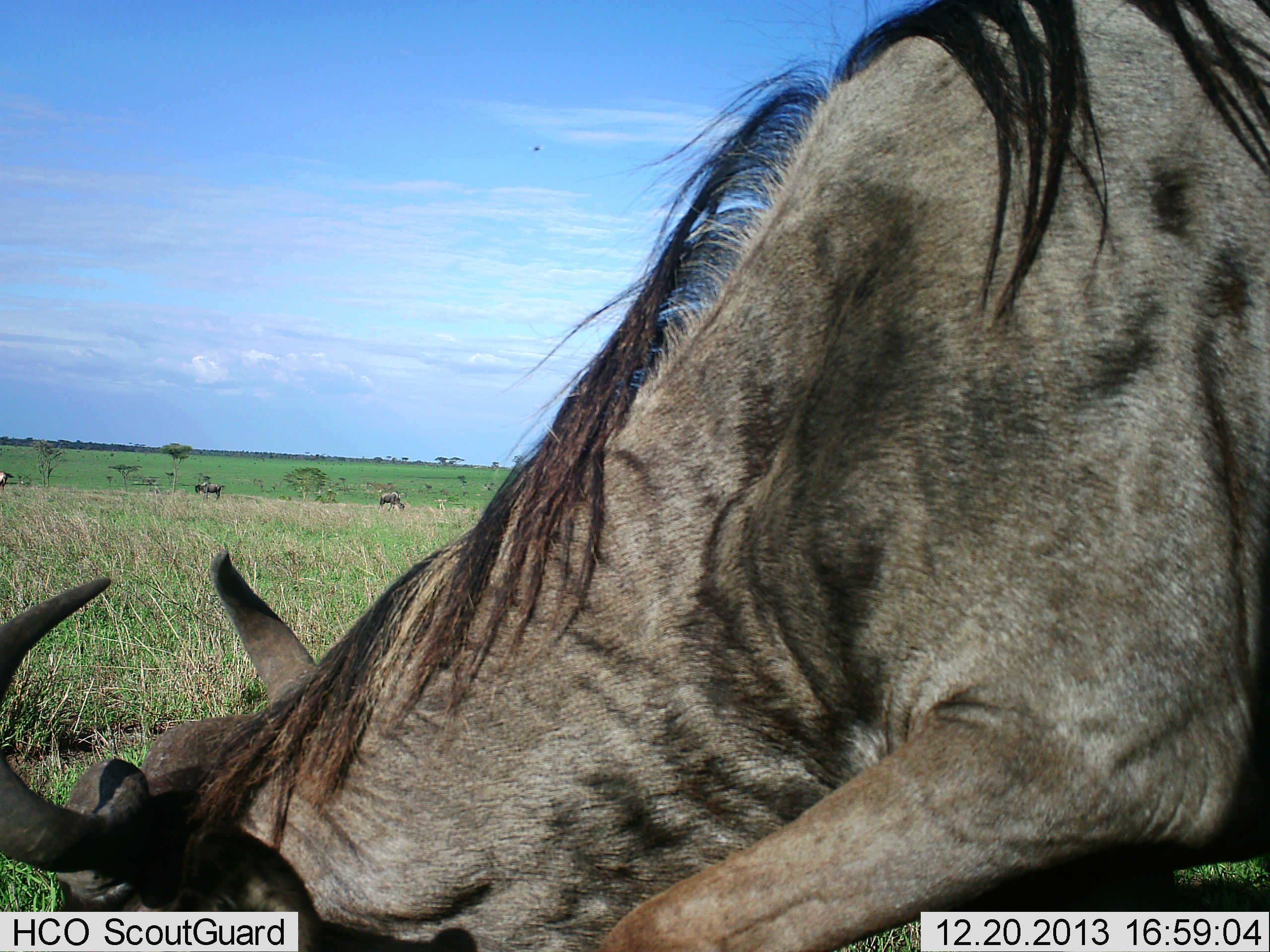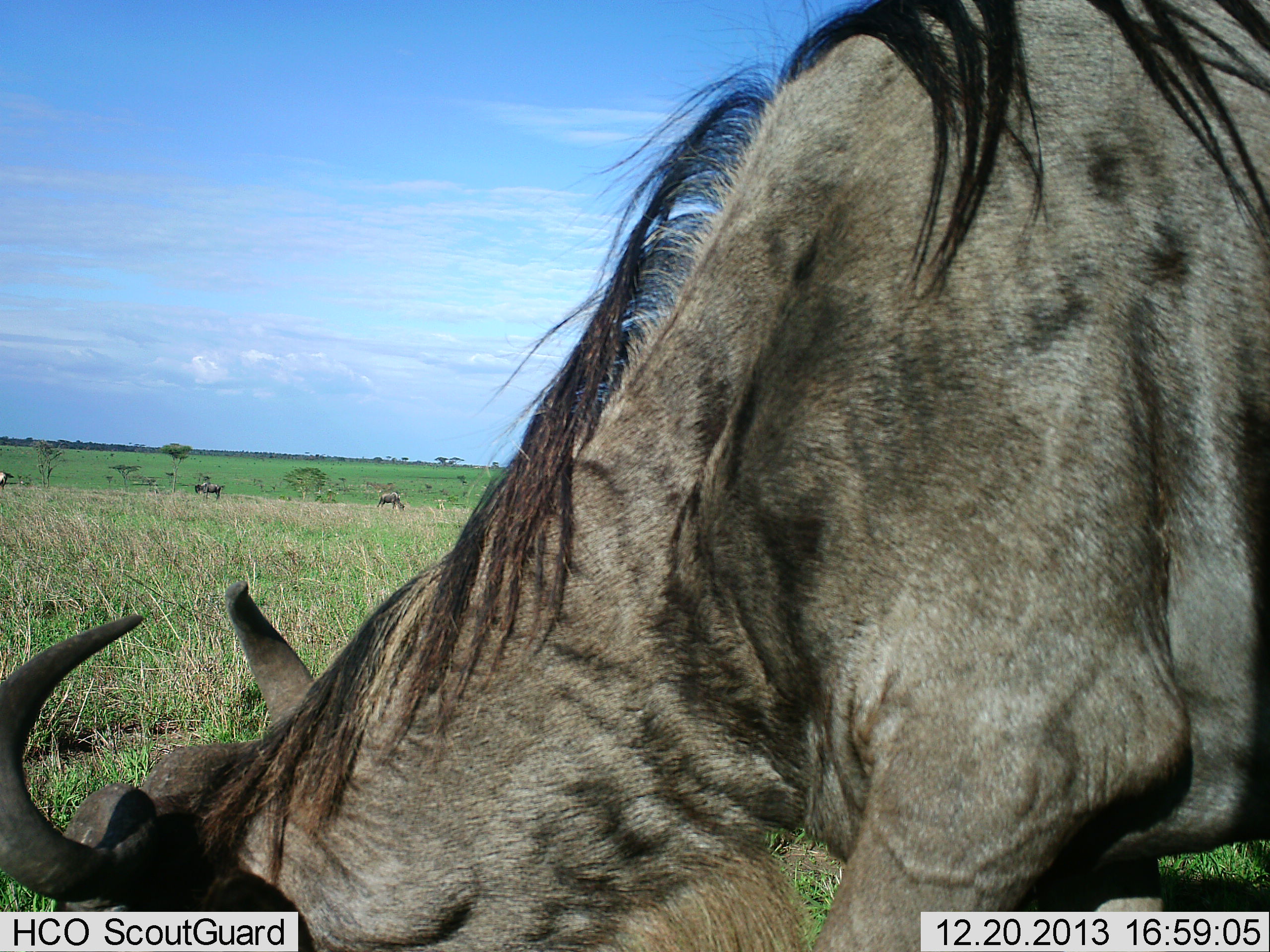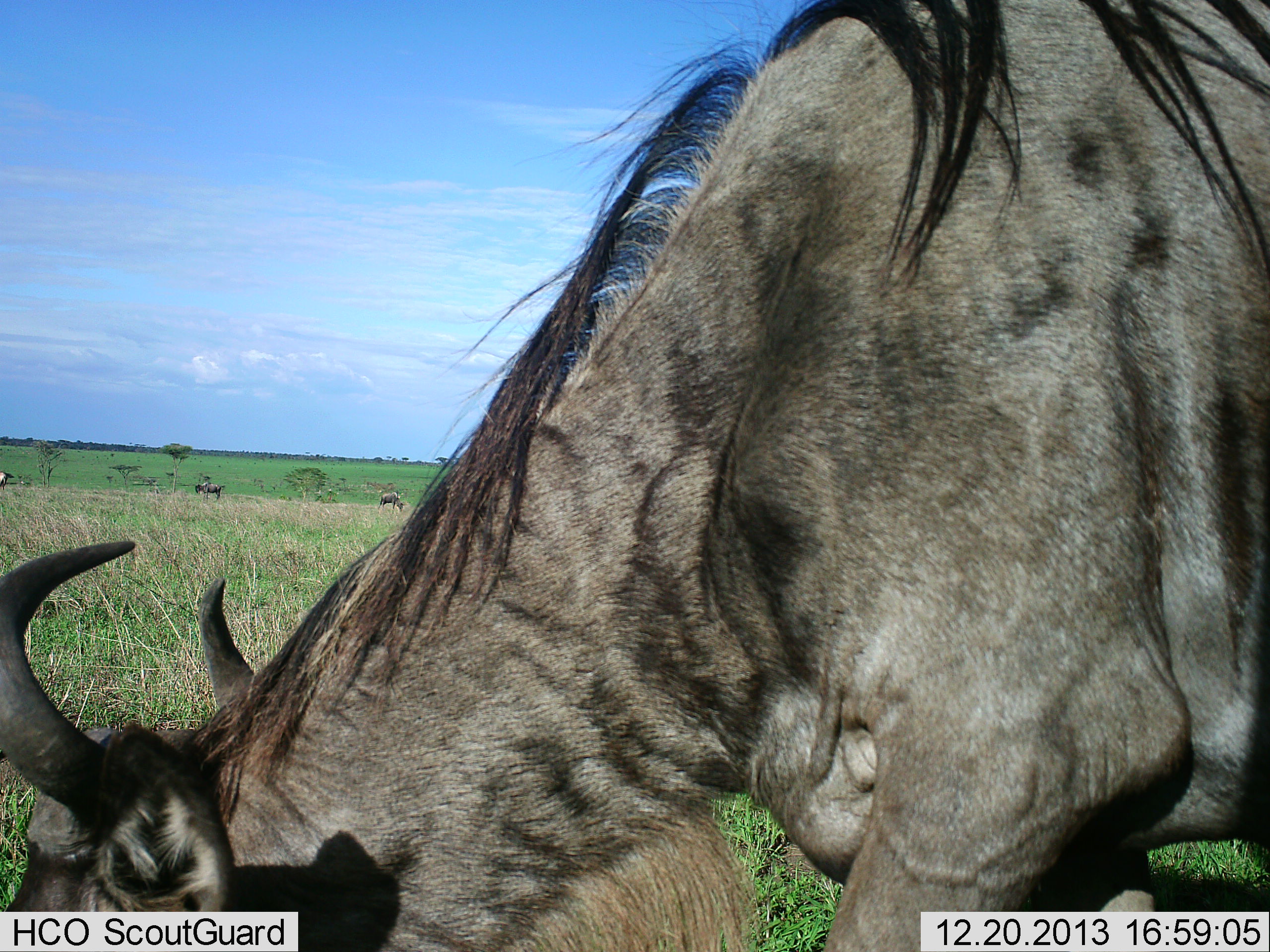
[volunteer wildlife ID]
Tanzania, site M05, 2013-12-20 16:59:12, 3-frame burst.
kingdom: Animalia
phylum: Chordata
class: Mammalia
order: Artiodactyla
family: Bovidae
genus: Connochaetes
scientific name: Connochaetes taurinus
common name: blue wildebeest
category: wildebeest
Wildebeest (blue wildebeest) (Connochaetes taurinus), count 3. Behavior (volunteer vote fractions): standing 40%, resting 0%, moving 0%, interacting 0%. Young present (vote fraction): 0%. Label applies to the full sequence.